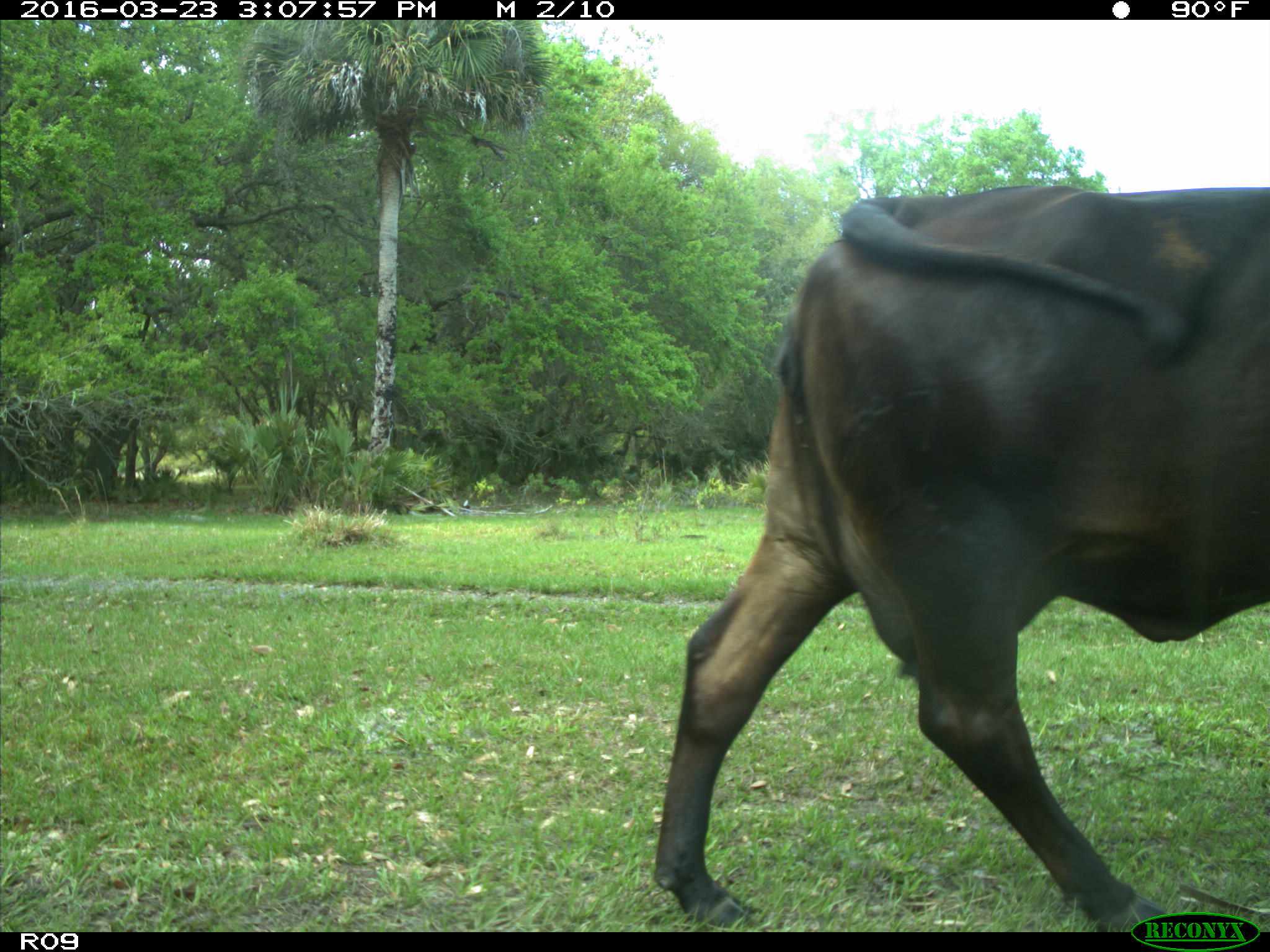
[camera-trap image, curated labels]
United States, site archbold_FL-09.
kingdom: Animalia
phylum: Chordata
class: Mammalia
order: Artiodactyla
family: Bovidae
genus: Bos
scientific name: Bos taurus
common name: domestic cow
Bos taurus (domestic cow).